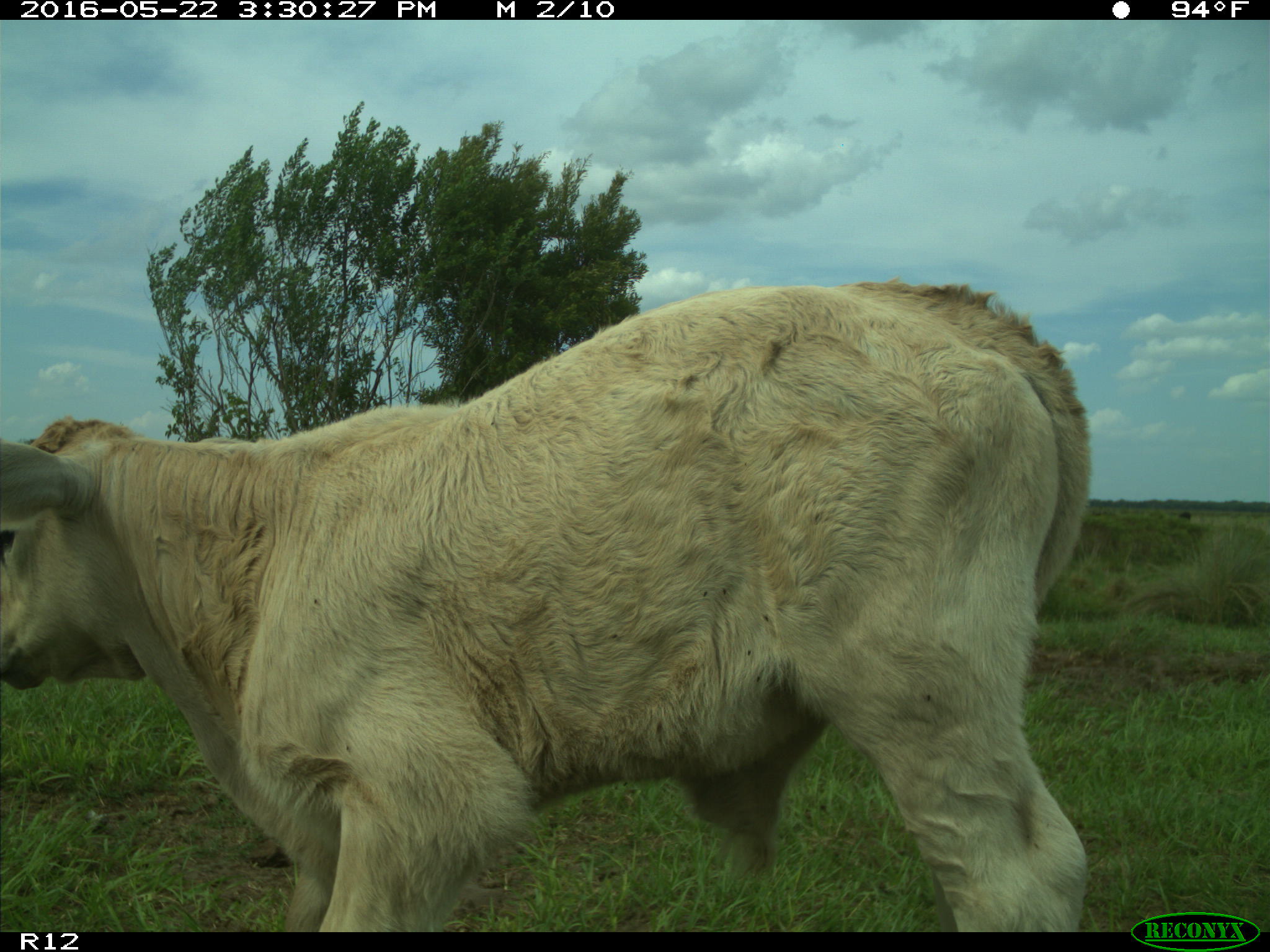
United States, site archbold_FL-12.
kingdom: Animalia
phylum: Chordata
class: Mammalia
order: Artiodactyla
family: Bovidae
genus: Bos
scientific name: Bos taurus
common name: domestic cow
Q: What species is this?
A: Bos taurus (domestic cow).